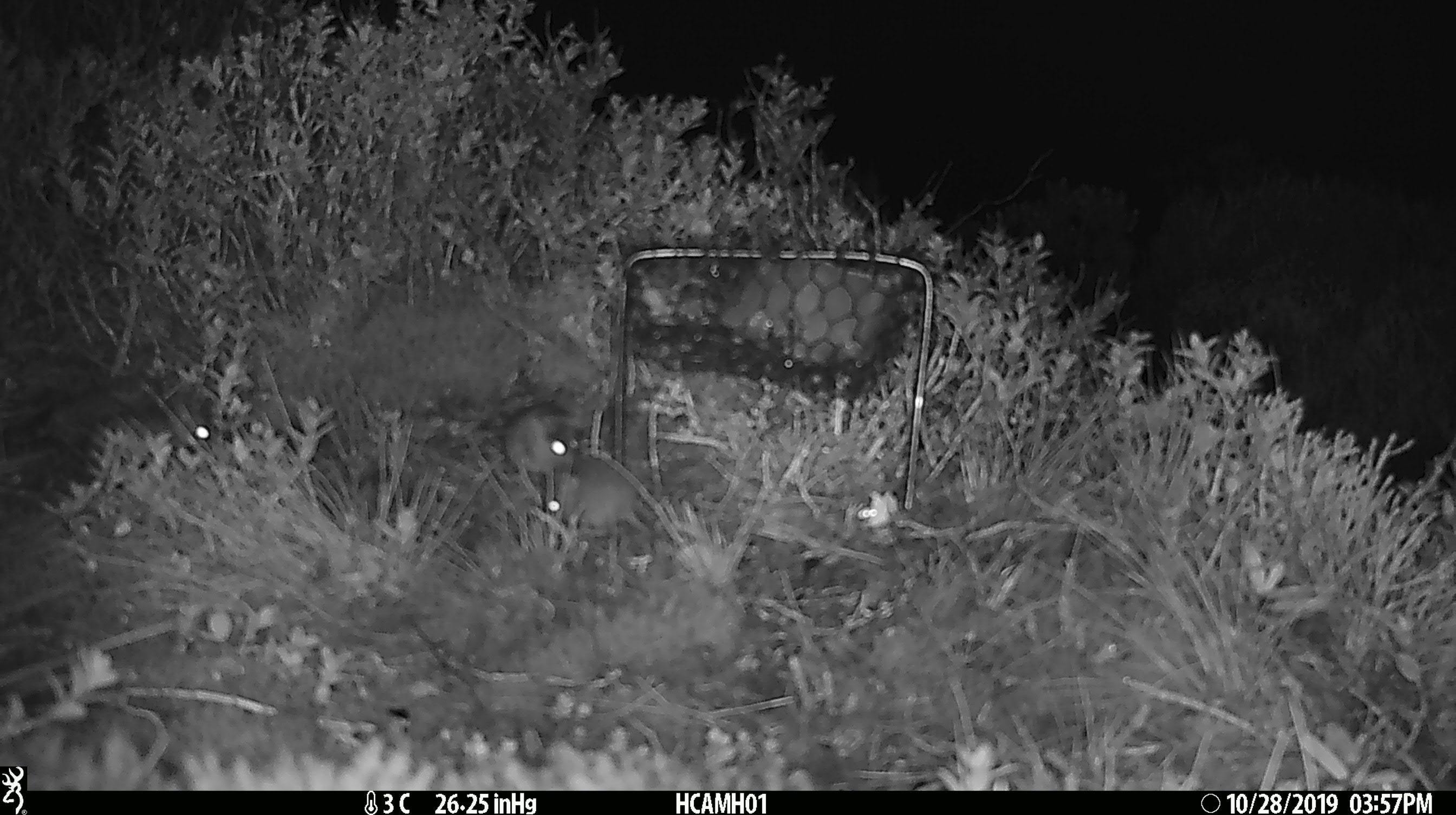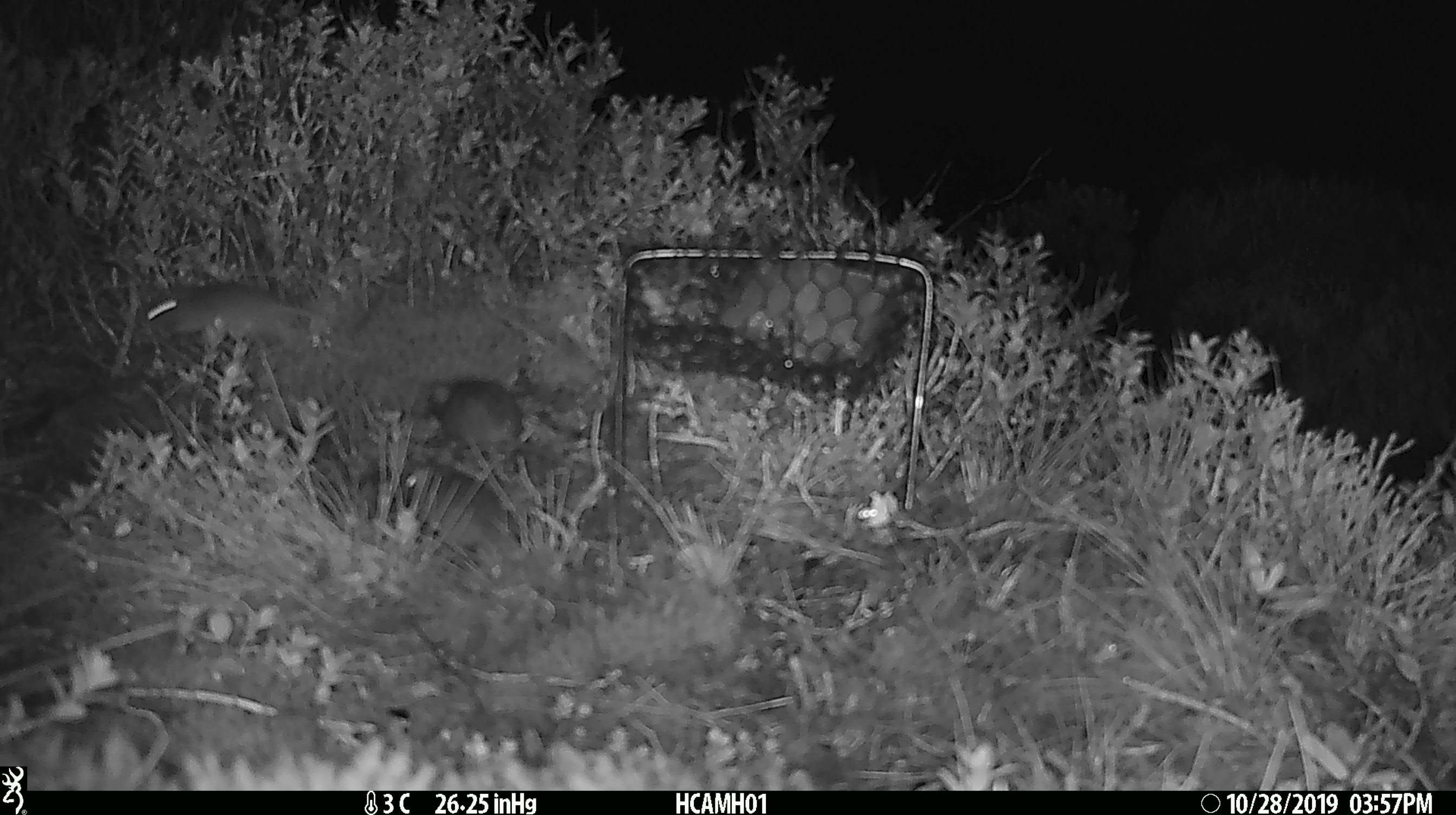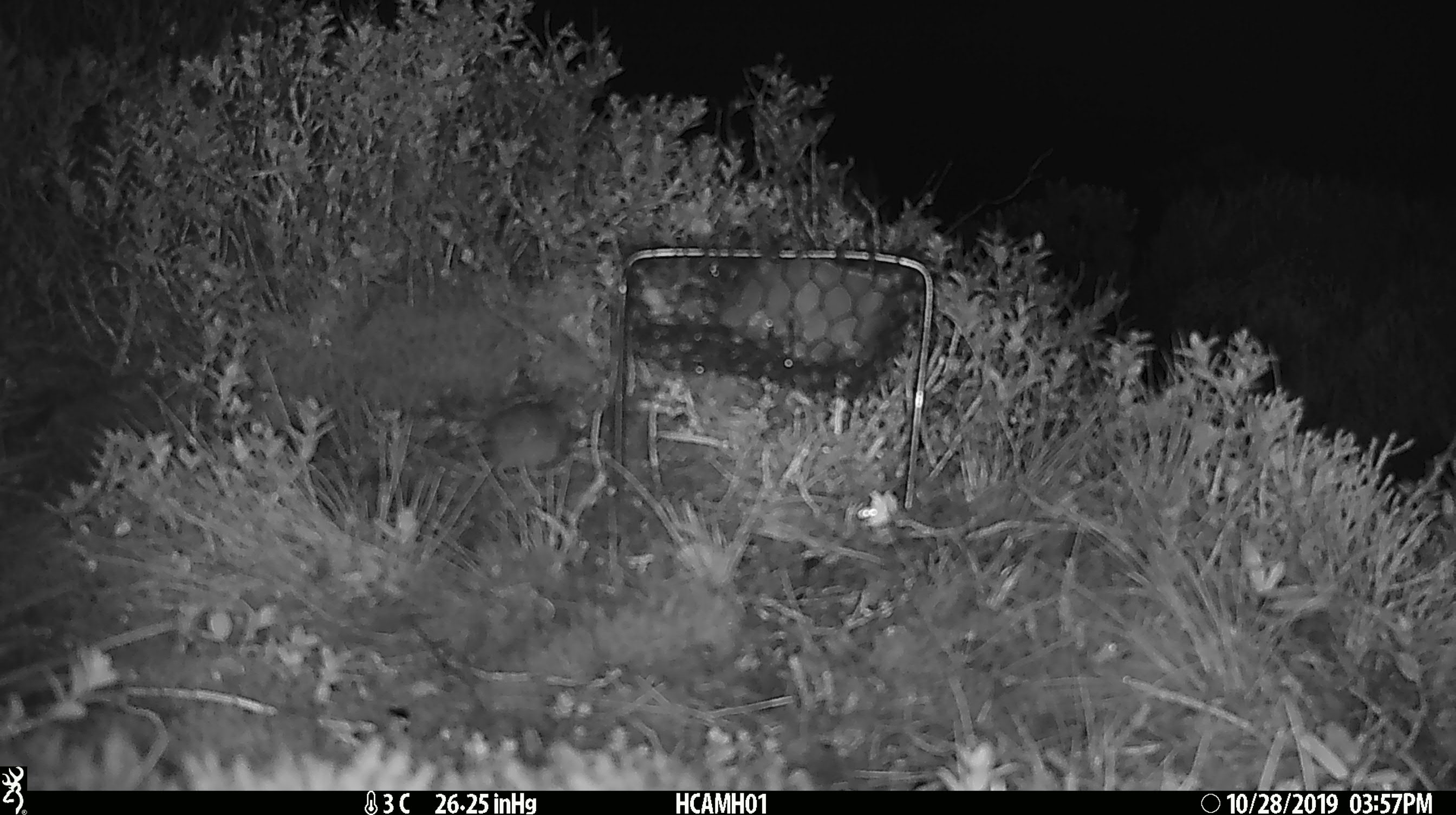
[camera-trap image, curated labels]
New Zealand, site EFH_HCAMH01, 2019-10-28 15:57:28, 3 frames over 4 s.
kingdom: Animalia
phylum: Chordata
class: Mammalia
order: Rodentia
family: Muridae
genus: Mus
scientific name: Mus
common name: mouse